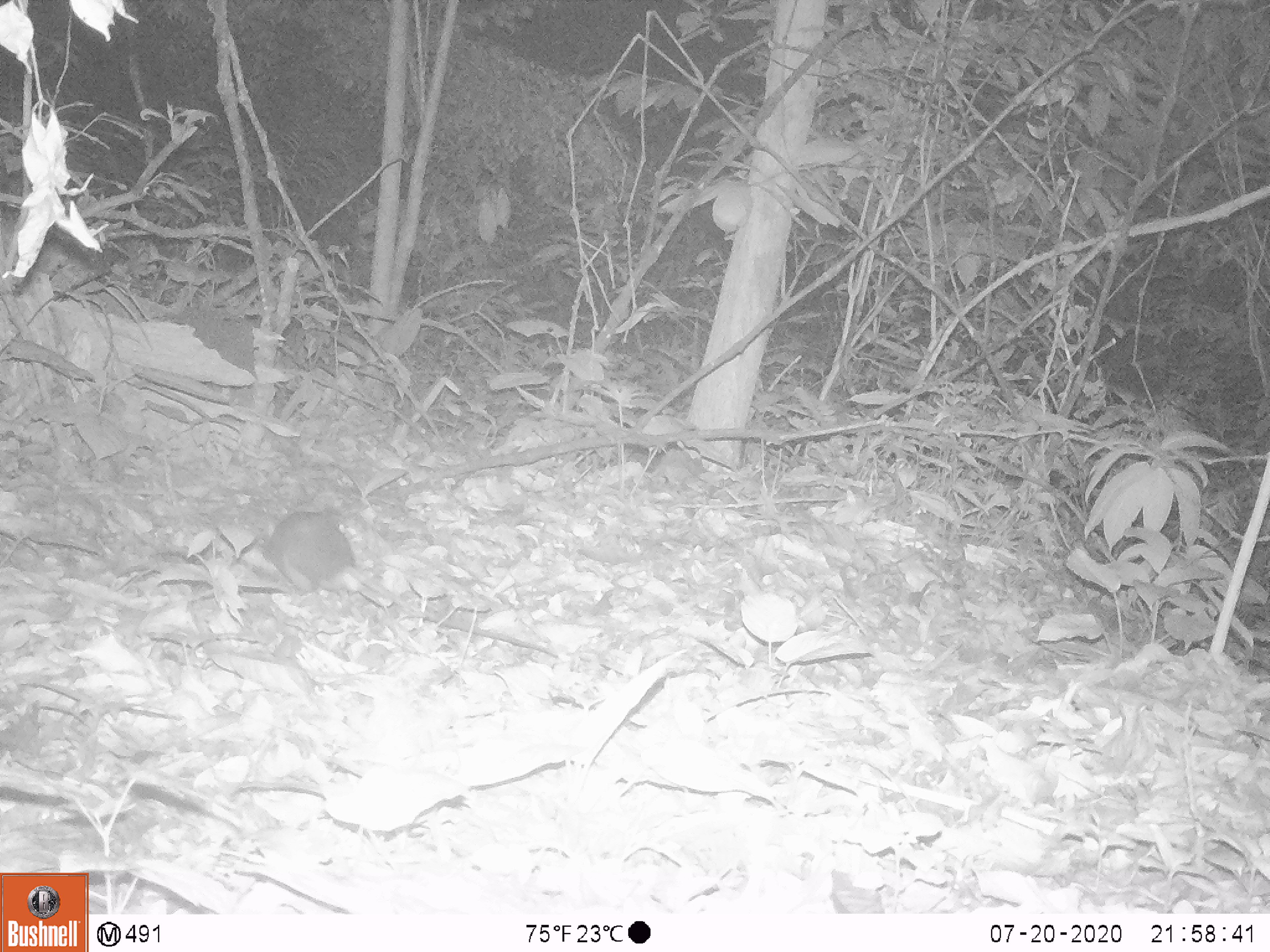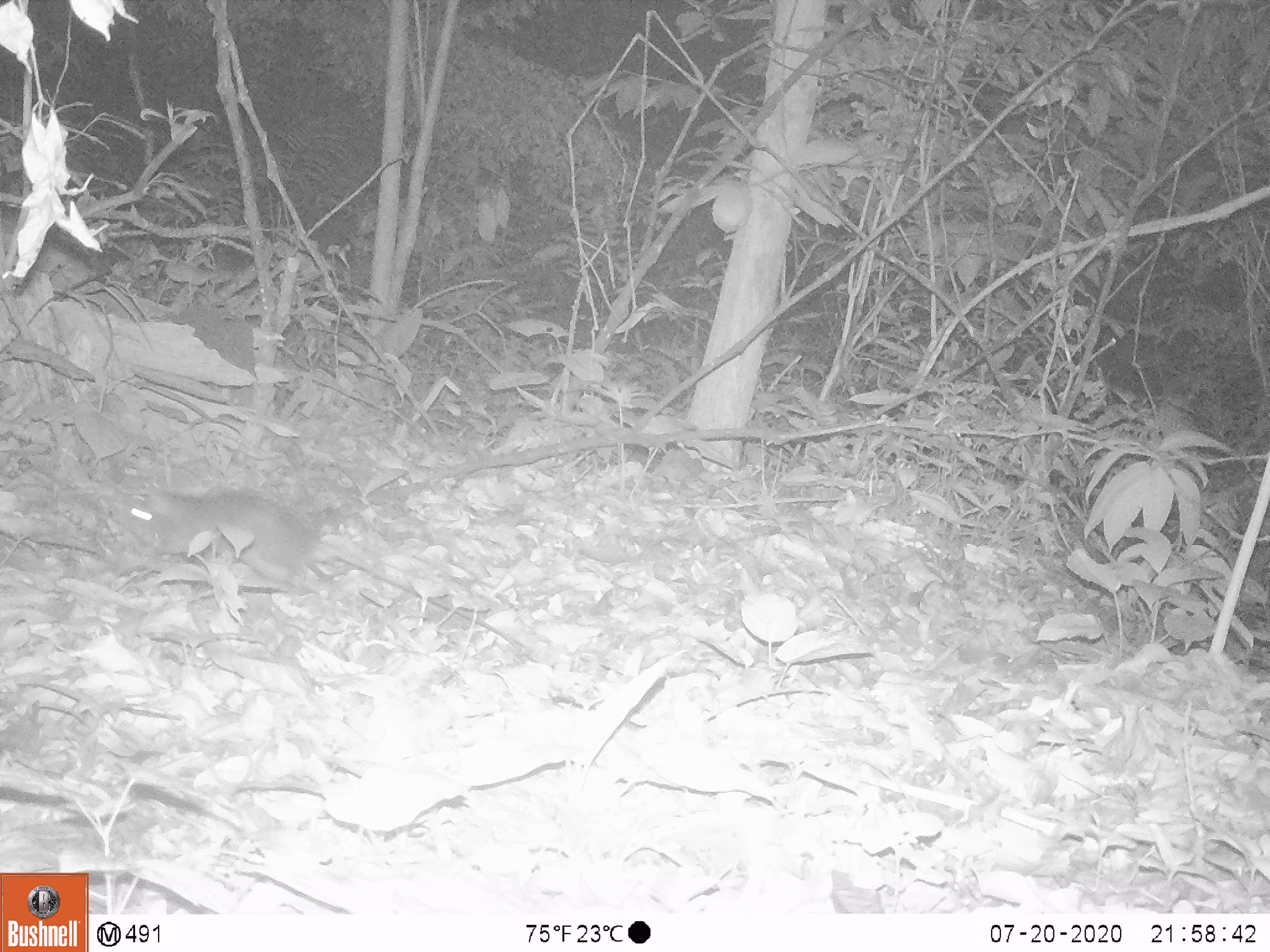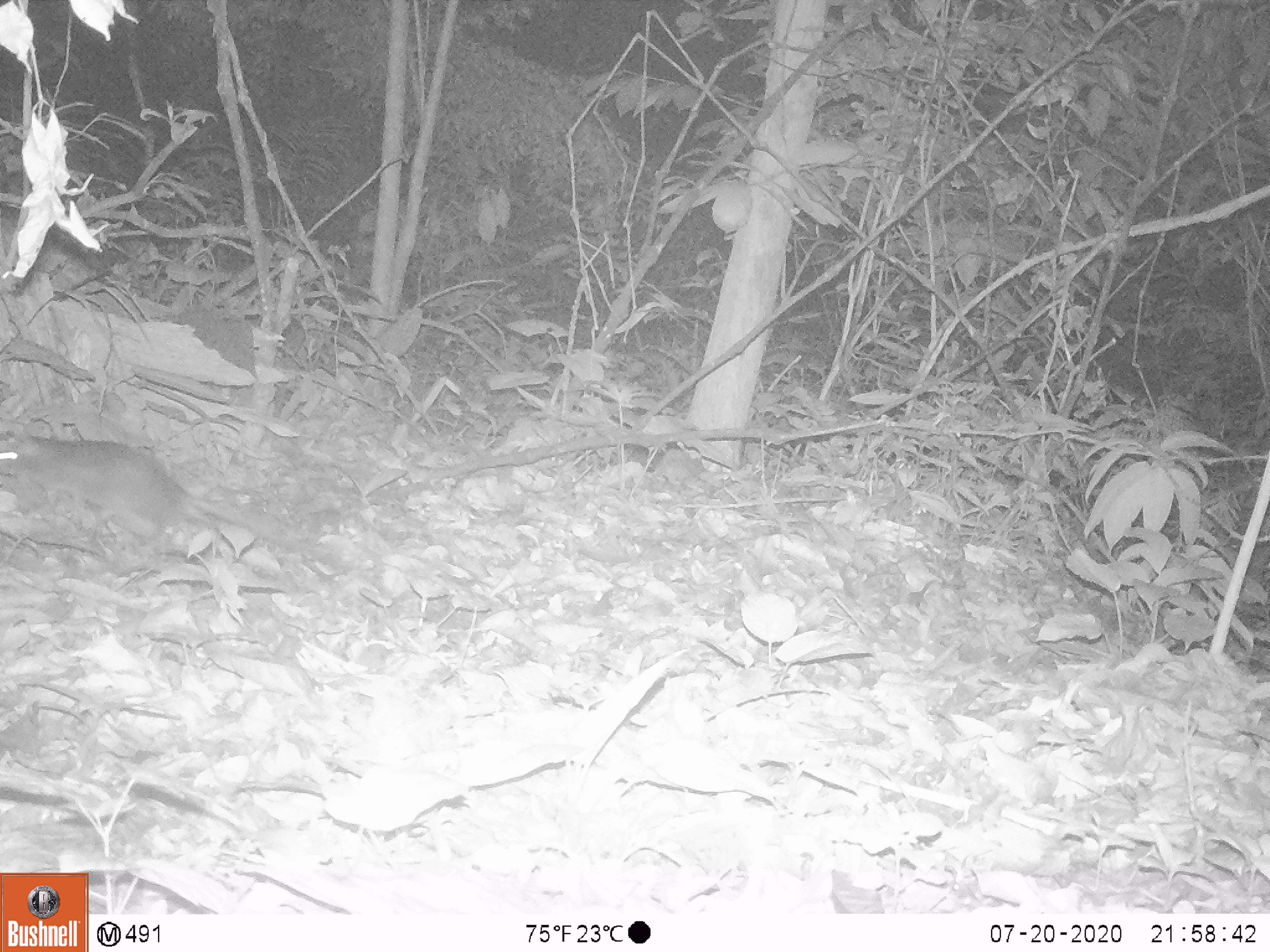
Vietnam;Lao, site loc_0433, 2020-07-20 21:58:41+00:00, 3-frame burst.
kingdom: Animalia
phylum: Chordata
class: Mammalia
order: Rodentia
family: Muridae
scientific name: Muridae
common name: old-world mice and rats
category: unidentified murid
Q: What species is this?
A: Unidentified murid (old-world mice and rats) (Muridae).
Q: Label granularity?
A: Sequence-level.